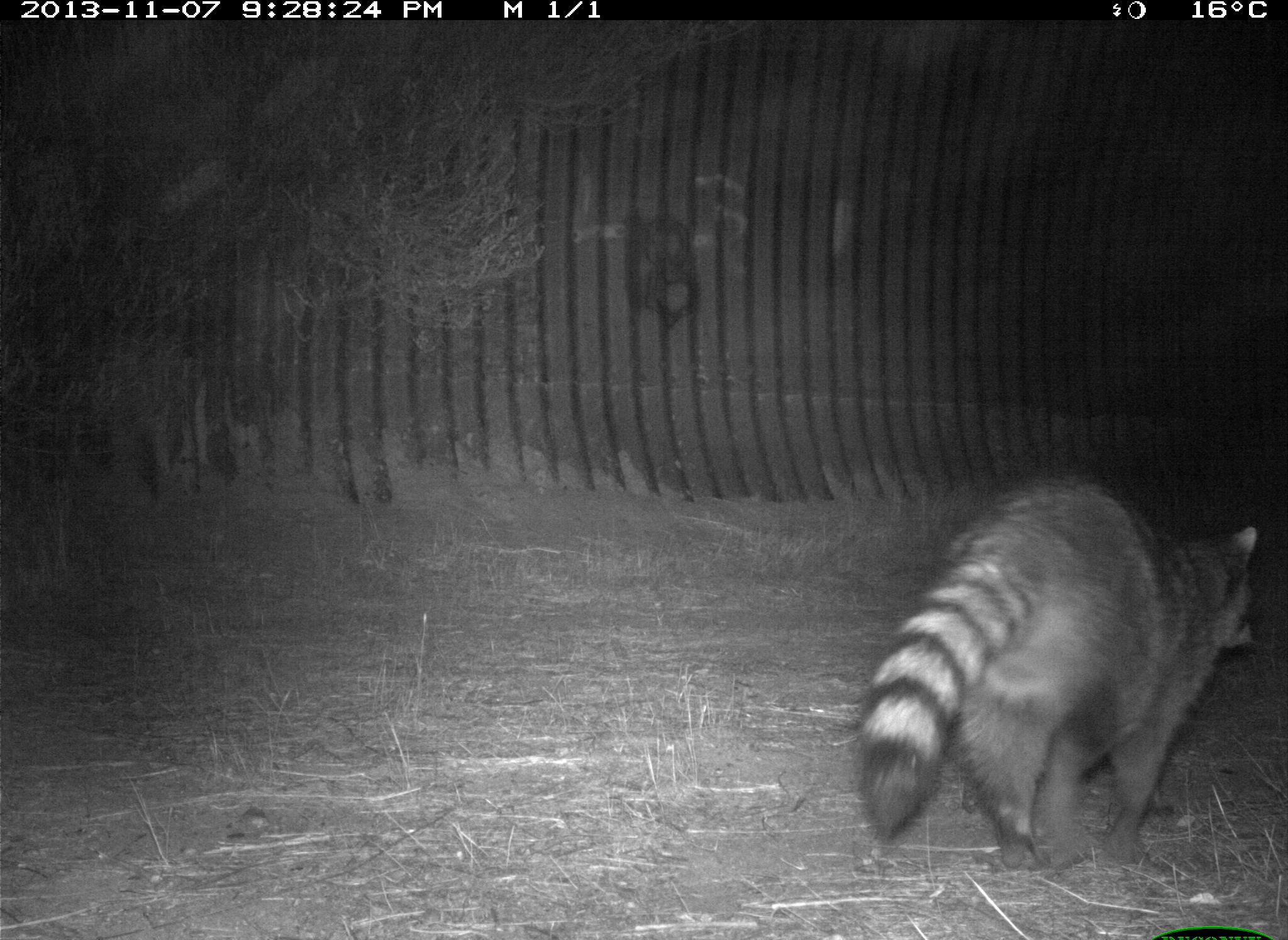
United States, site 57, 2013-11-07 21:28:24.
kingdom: Animalia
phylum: Chordata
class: Mammalia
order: Carnivora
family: Procyonidae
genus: Procyon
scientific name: Procyon lotor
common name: raccoon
Raccoon (Procyon lotor).